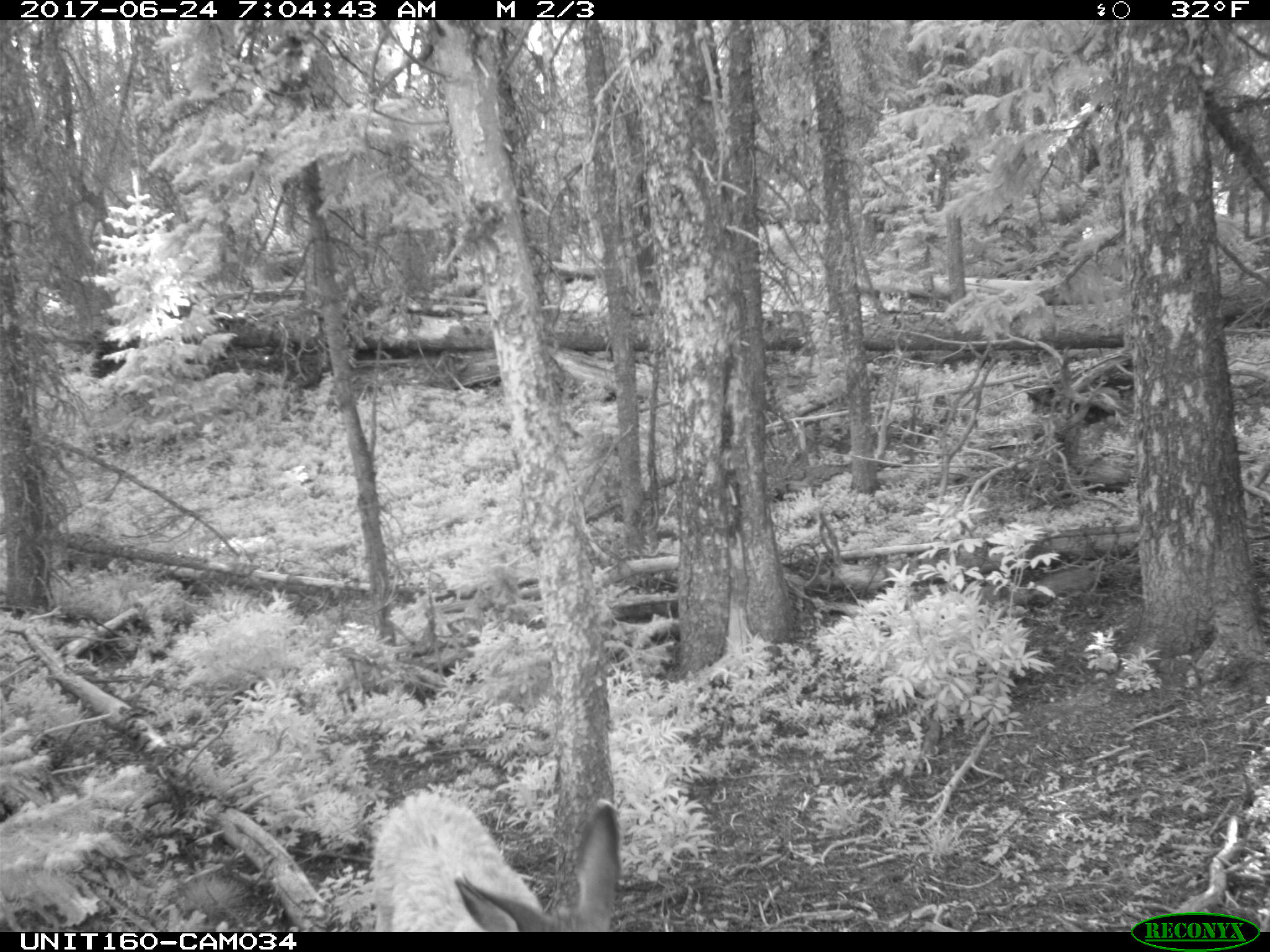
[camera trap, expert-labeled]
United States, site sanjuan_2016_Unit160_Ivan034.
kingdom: Animalia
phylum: Chordata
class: Mammalia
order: Artiodactyla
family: Cervidae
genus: Odocoileus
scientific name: Odocoileus hemionus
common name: mule deer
Odocoileus hemionus (mule deer).